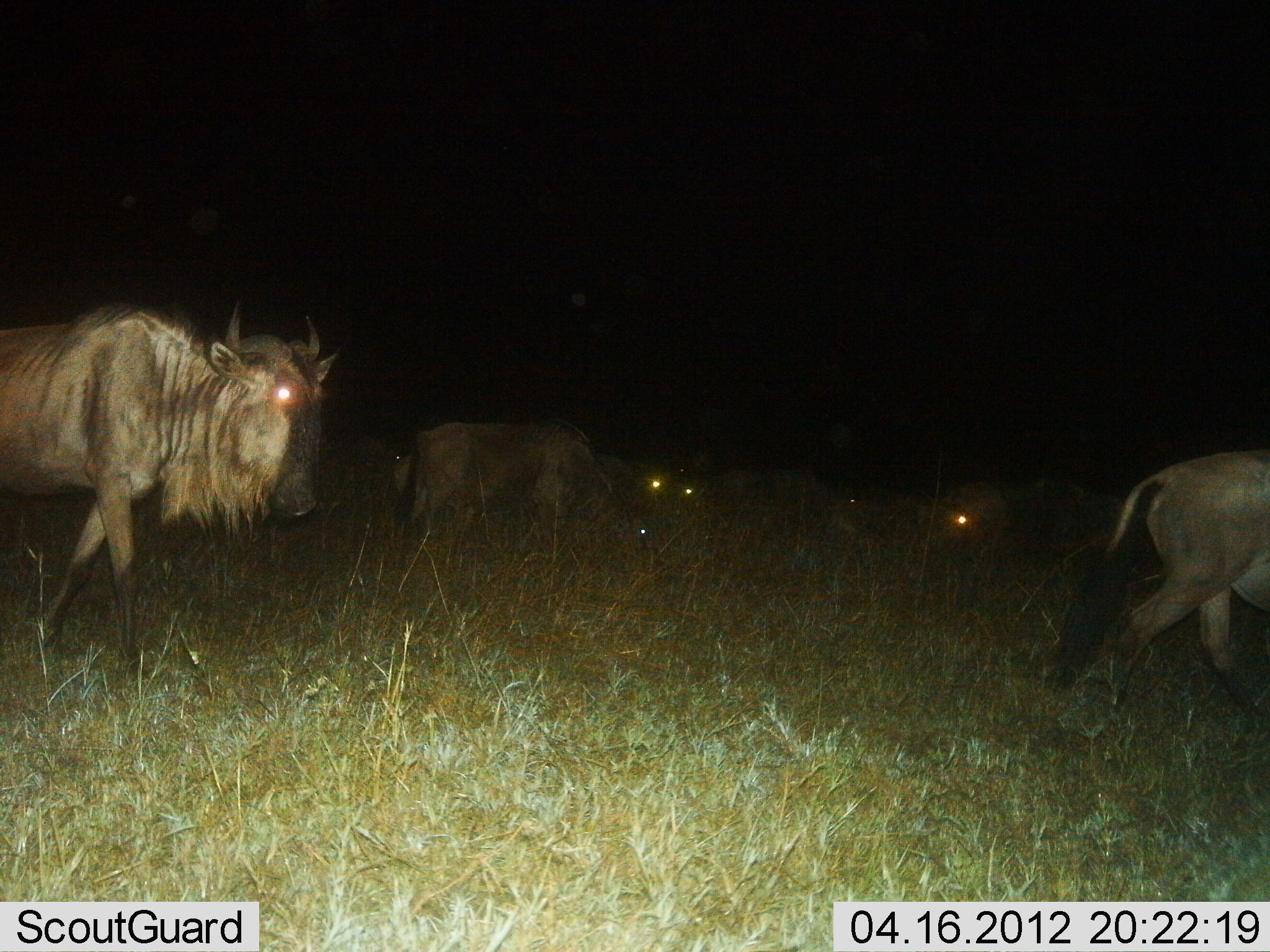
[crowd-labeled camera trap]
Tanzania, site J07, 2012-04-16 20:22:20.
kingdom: Animalia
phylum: Chordata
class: Mammalia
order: Artiodactyla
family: Bovidae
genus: Connochaetes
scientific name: Connochaetes taurinus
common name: blue wildebeest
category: wildebeest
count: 5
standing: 20%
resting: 0%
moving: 75%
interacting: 0%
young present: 0%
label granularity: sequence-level